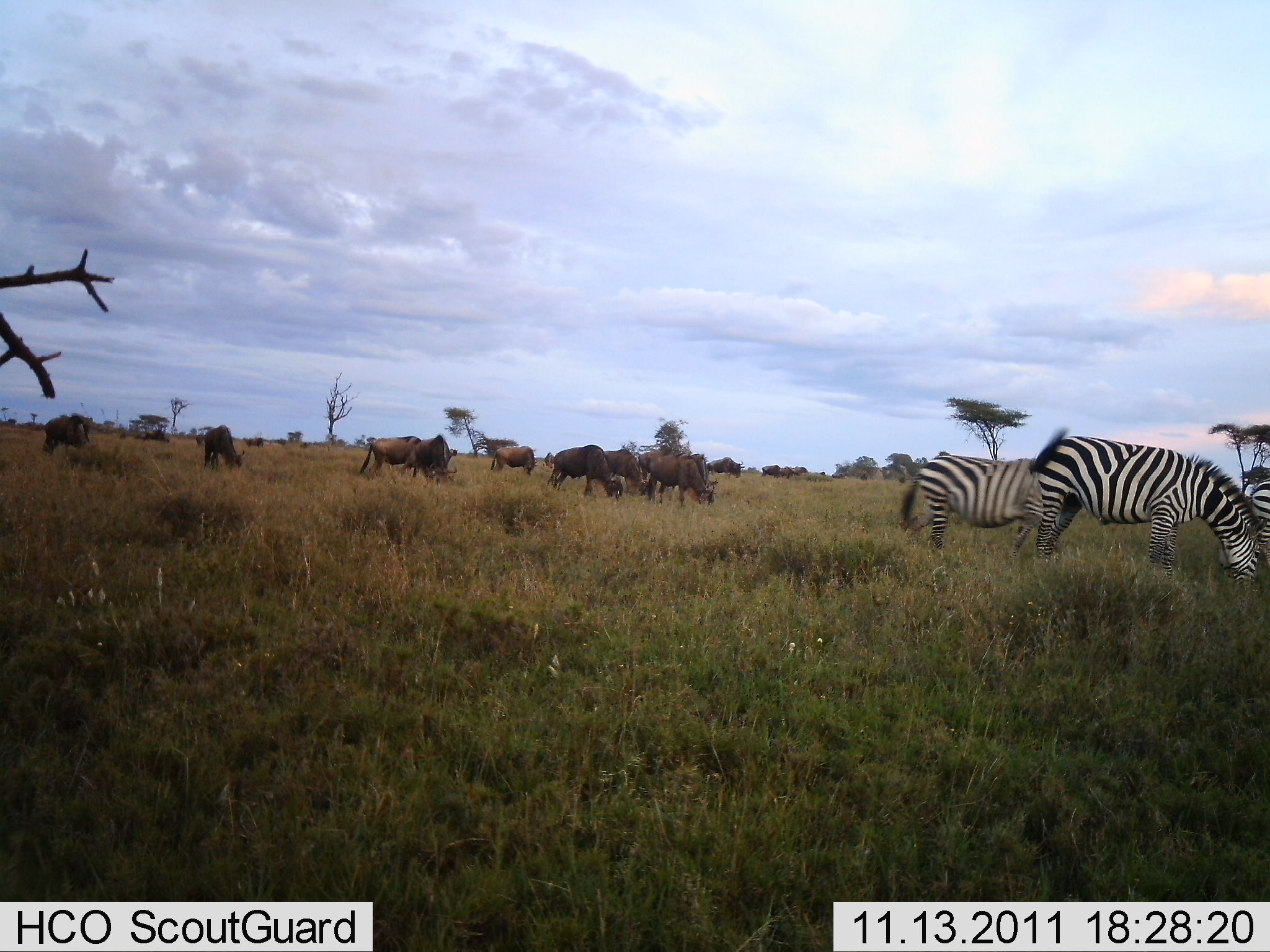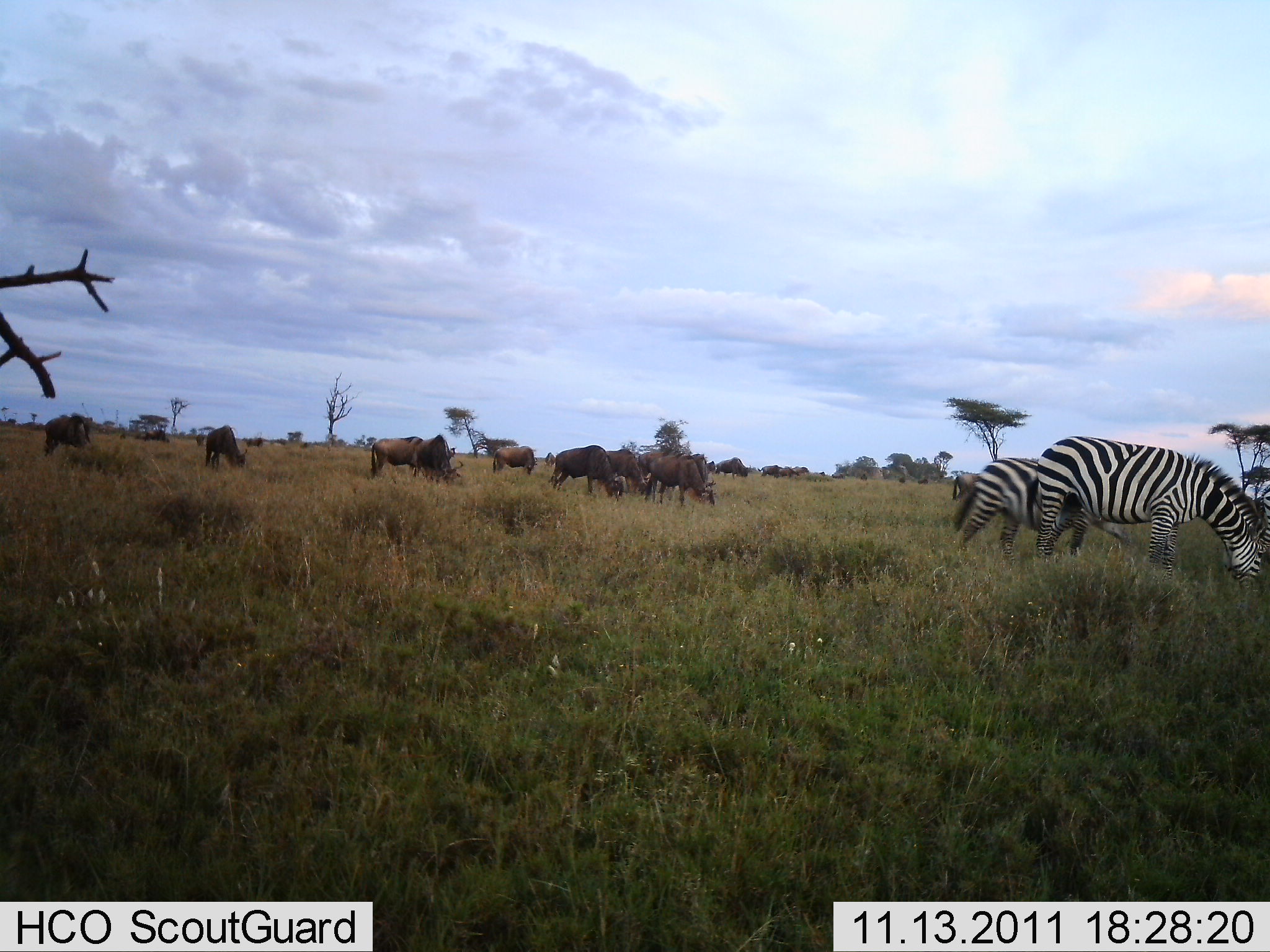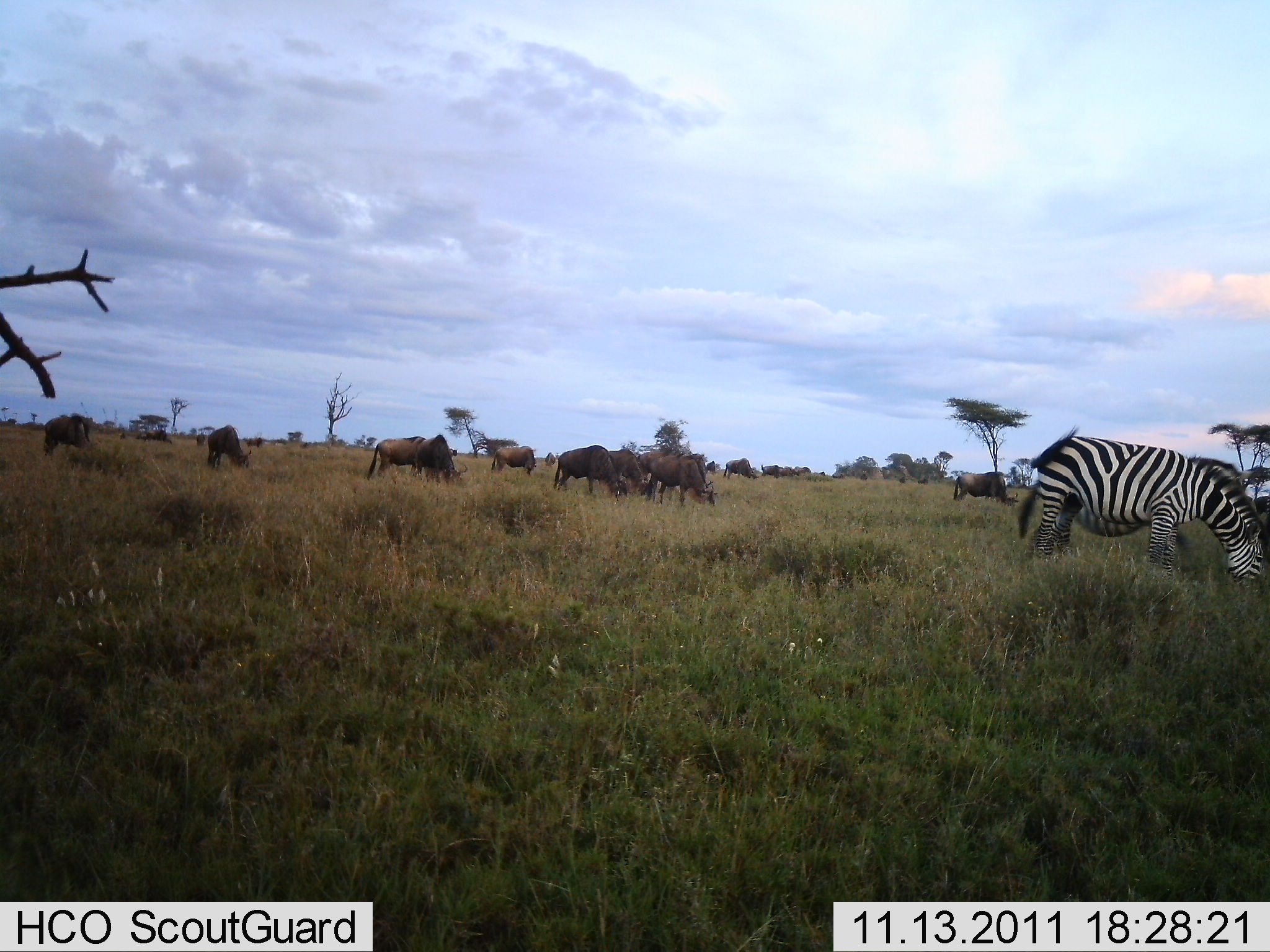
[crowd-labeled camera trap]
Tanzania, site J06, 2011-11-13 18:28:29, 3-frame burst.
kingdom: Animalia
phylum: Chordata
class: Mammalia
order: Artiodactyla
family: Bovidae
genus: Connochaetes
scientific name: Connochaetes taurinus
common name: blue wildebeest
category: wildebeest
Wildebeest (blue wildebeest) (Connochaetes taurinus), count 11-50. Behavior (volunteer vote fractions): standing 46%, resting 0%, moving 31%, interacting 0%. Young present (vote fraction): 0%. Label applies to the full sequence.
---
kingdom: Animalia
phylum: Chordata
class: Mammalia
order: Perissodactyla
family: Equidae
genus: Equus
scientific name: Equus quagga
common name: plains zebra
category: zebra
Zebra (plains zebra) (Equus quagga), count 3. Behavior (volunteer vote fractions): standing 36%, resting 0%, moving 43%, interacting 0%. Young present (vote fraction): 0%. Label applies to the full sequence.